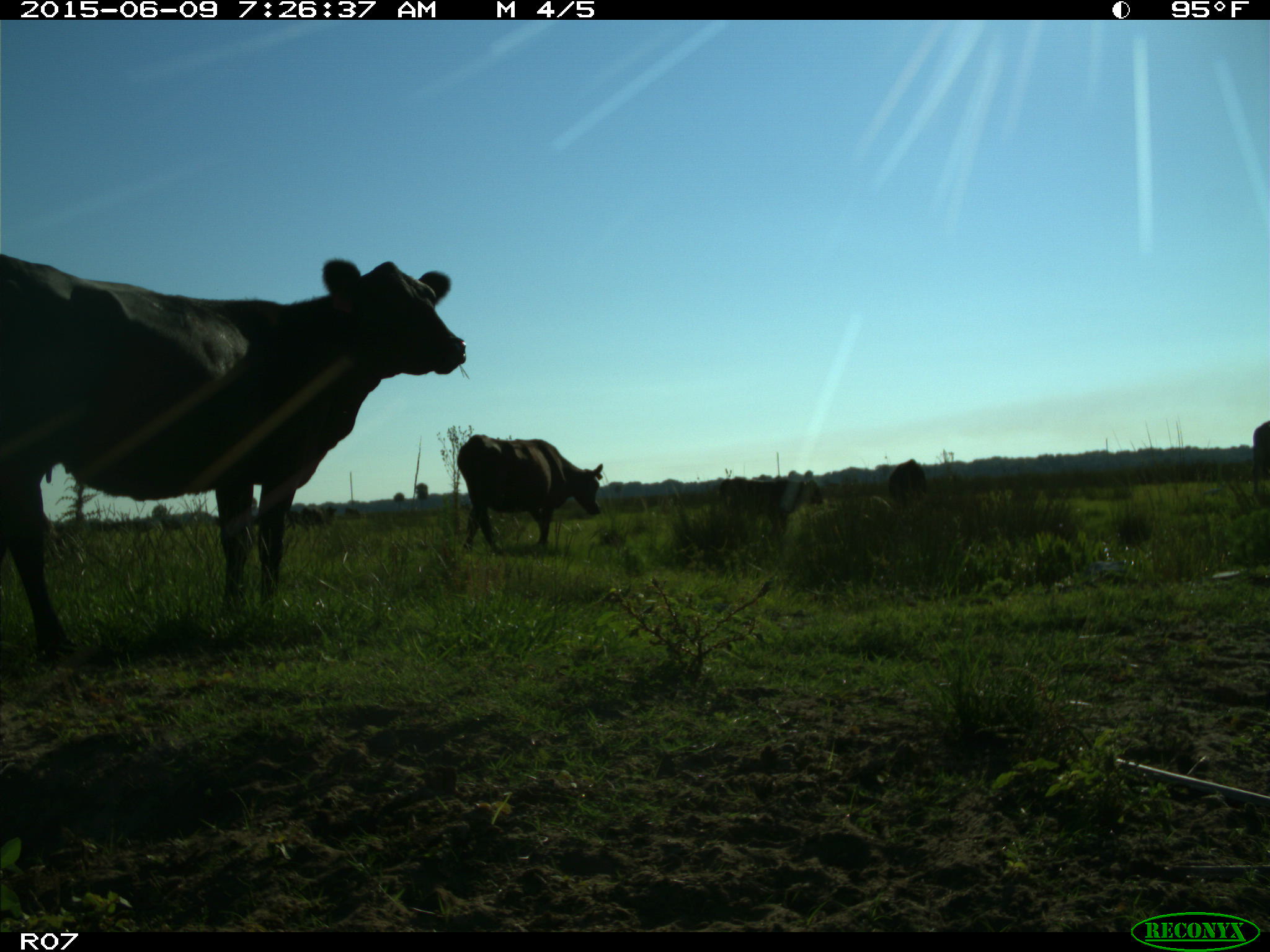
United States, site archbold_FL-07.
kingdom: Animalia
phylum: Chordata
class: Mammalia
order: Artiodactyla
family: Bovidae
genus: Bos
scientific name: Bos taurus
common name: domestic cow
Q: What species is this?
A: Bos taurus (domestic cow).